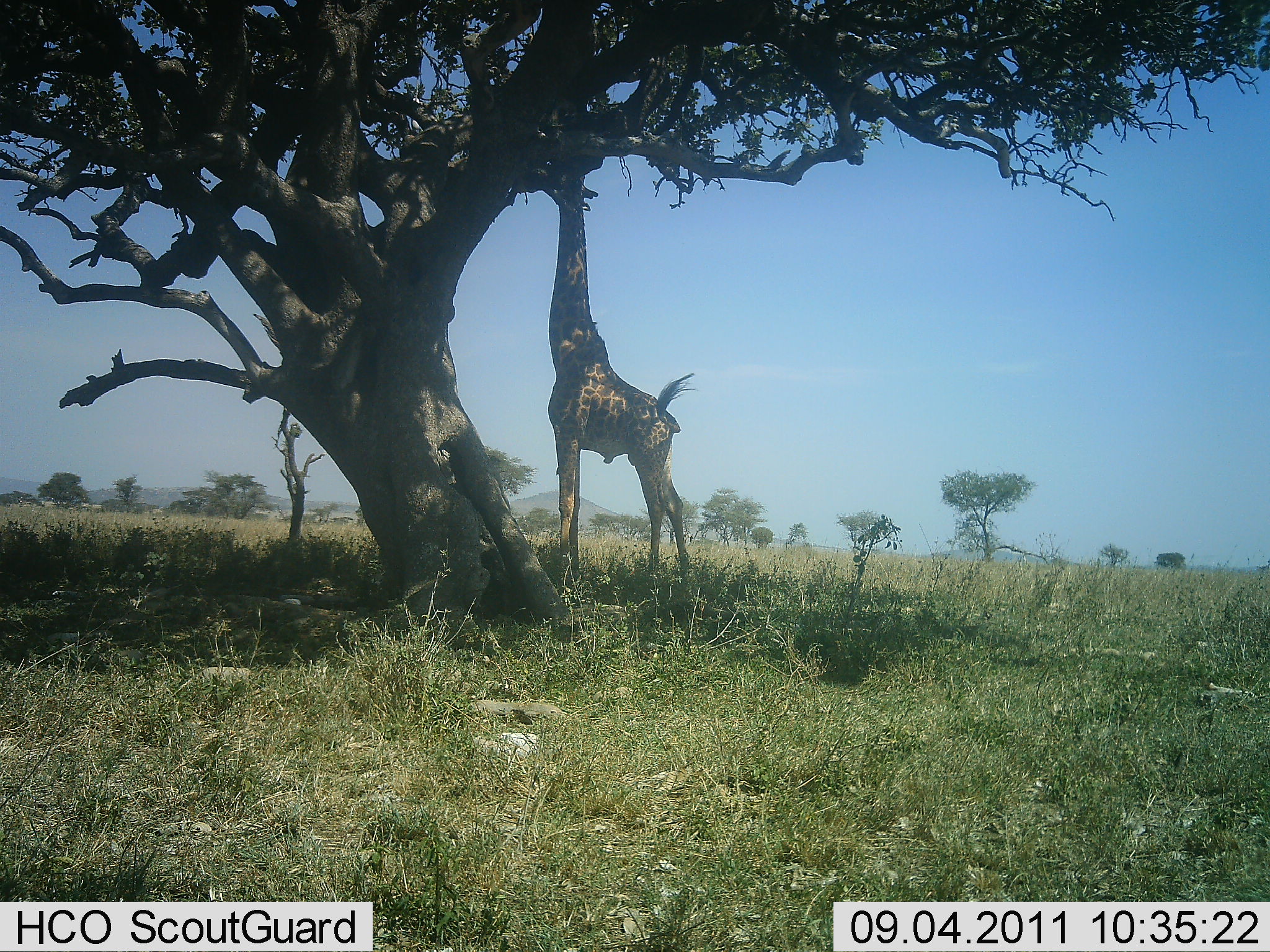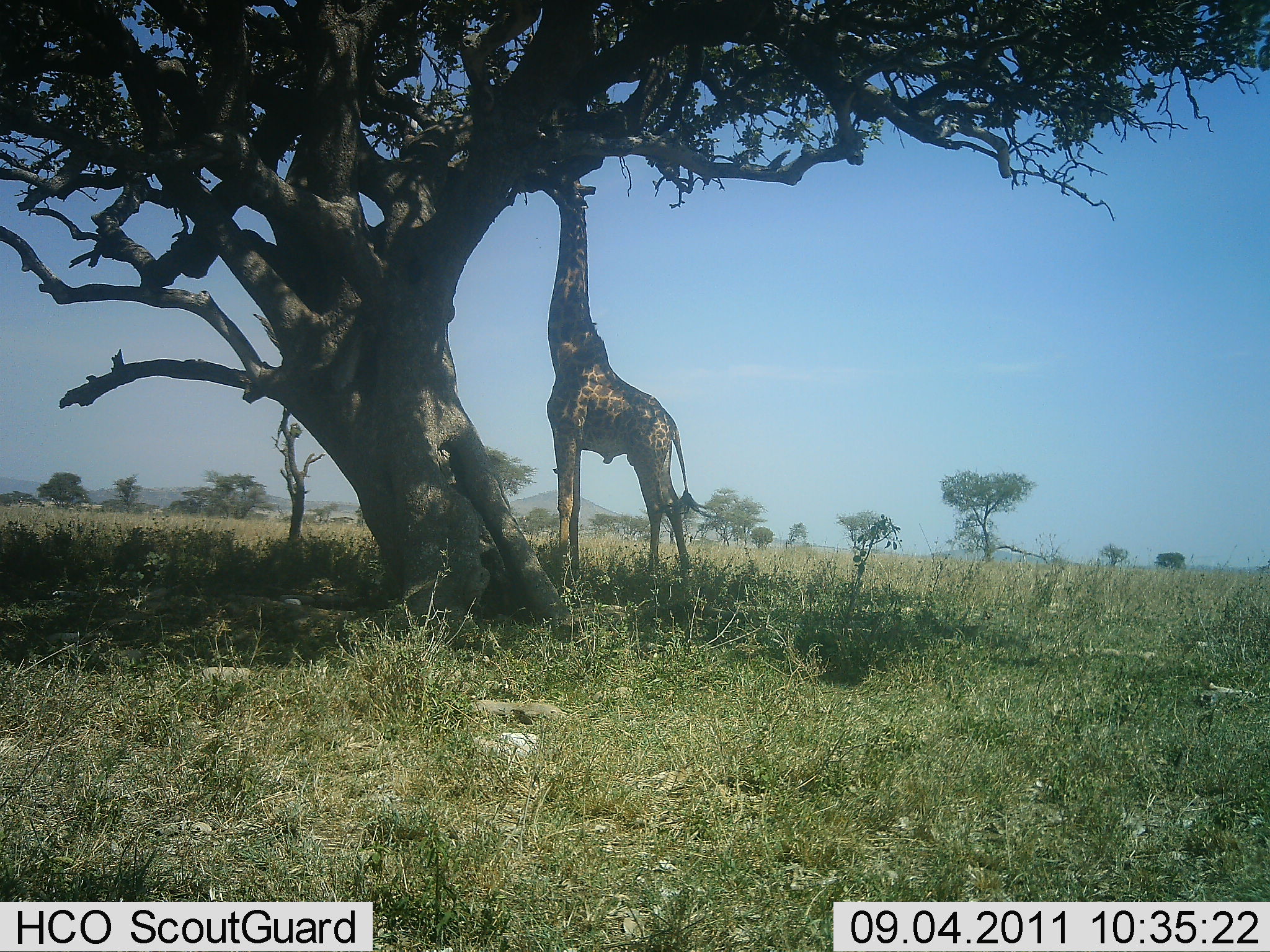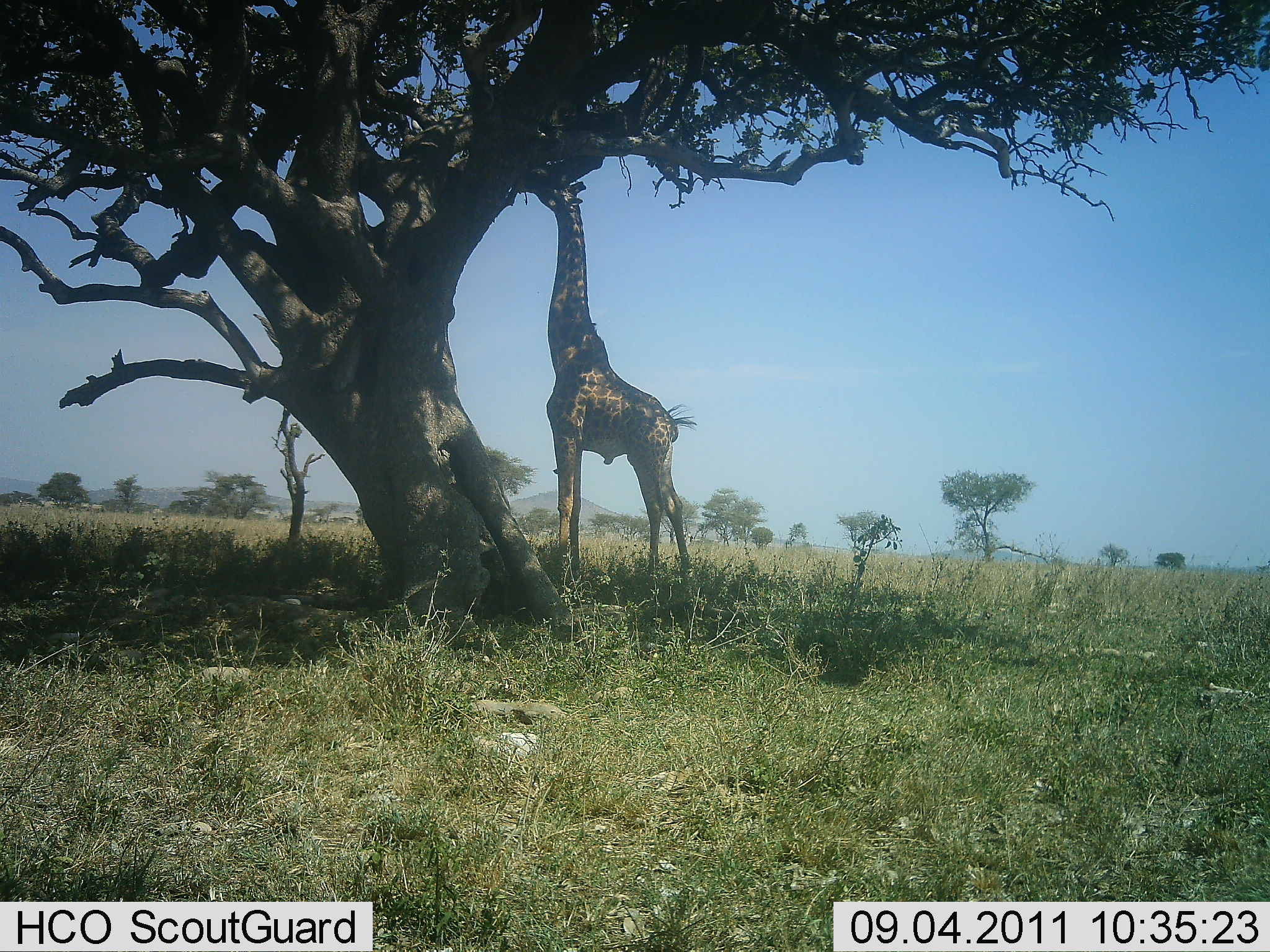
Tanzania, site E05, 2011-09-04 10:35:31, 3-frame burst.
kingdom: Animalia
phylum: Chordata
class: Mammalia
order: Artiodactyla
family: Giraffidae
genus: Giraffa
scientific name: Giraffa camelopardalis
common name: giraffe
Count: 1.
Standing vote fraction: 19%.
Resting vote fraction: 0%.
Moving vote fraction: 0%.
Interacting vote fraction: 0%.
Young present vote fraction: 0%.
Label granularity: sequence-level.